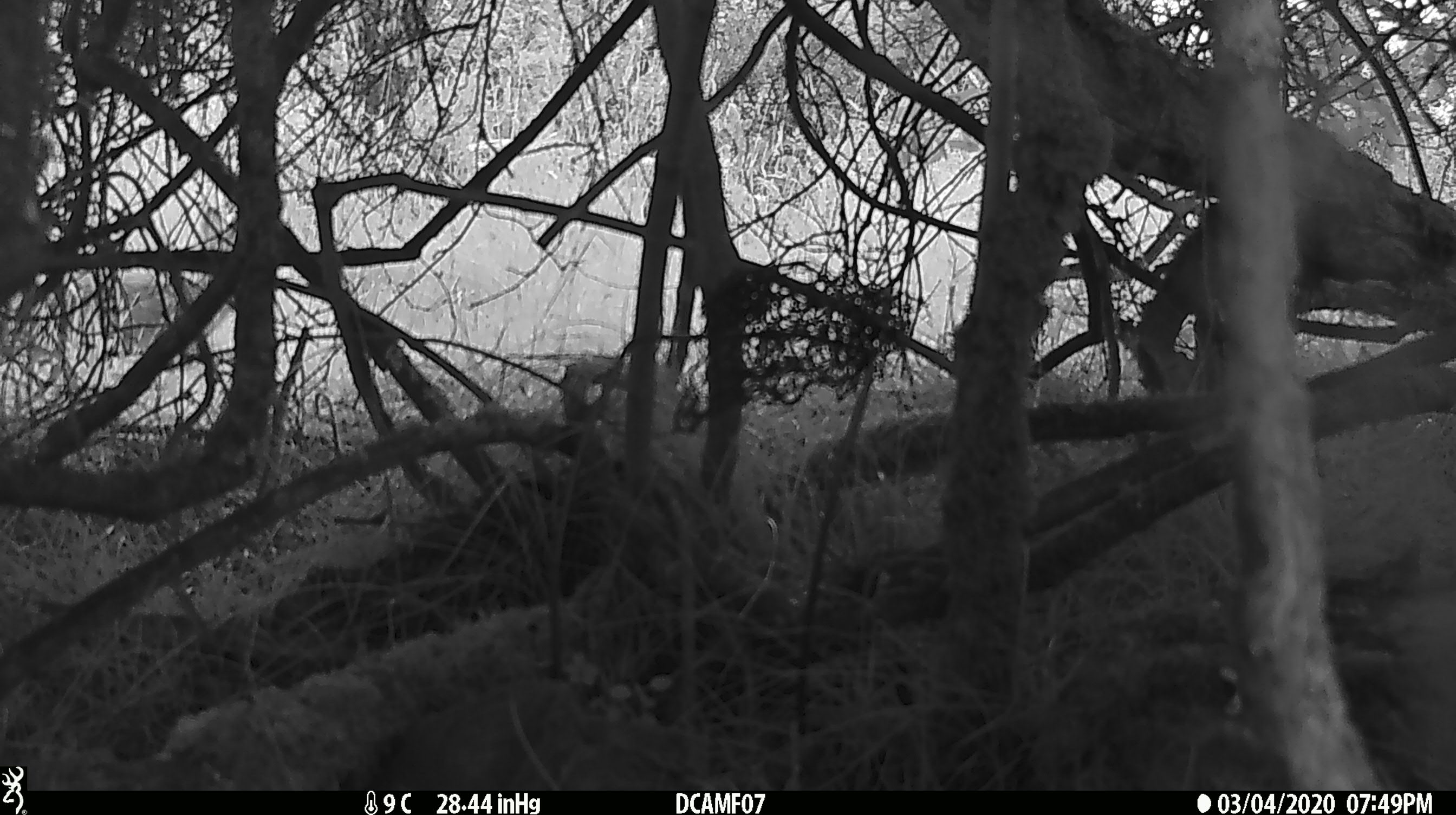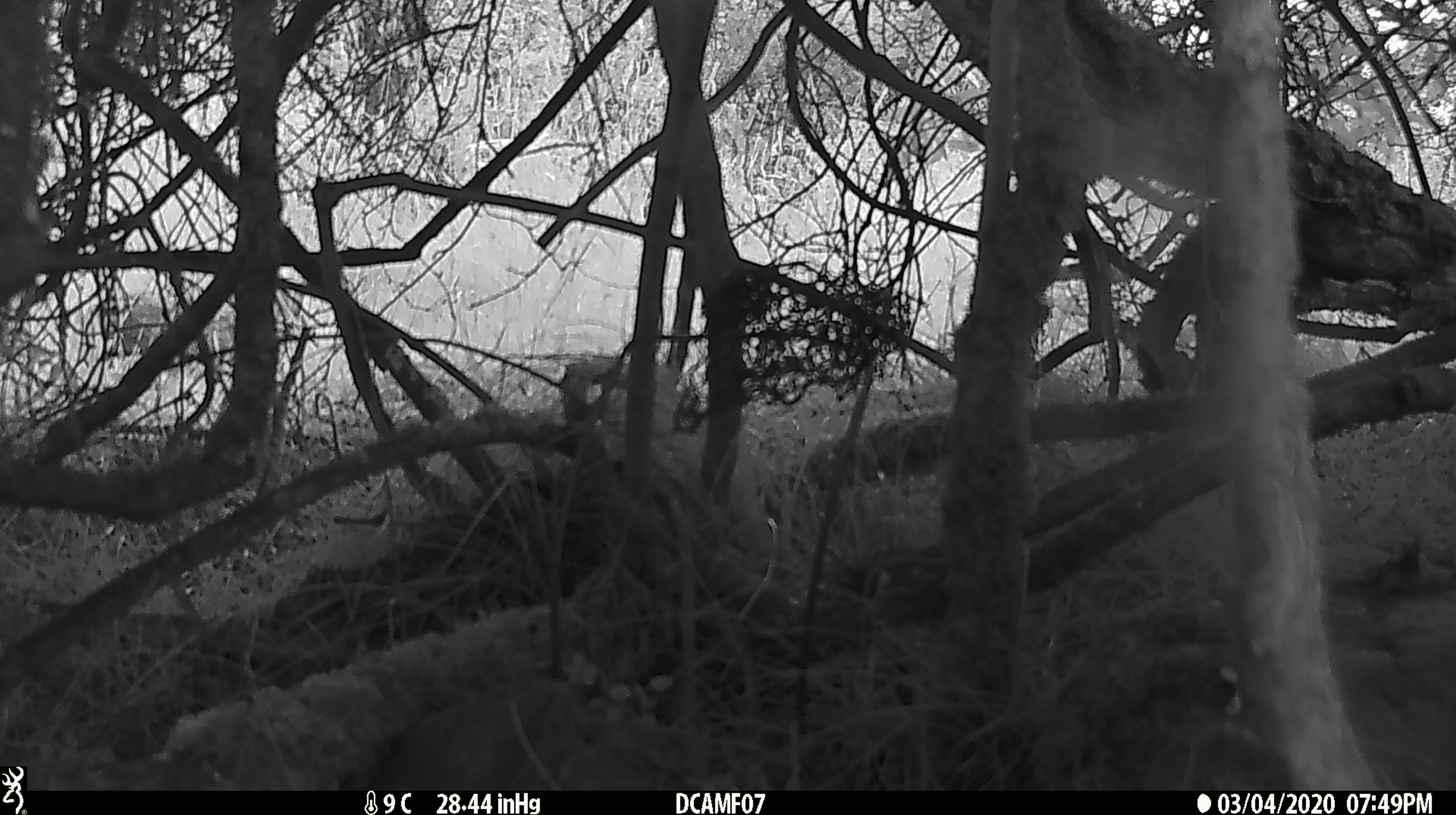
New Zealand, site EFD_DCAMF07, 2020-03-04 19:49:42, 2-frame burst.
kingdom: Animalia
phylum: Chordata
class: Mammalia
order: Lagomorpha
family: Leporidae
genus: Oryctolagus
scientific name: Oryctolagus cuniculus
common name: european rabbit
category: rabbit